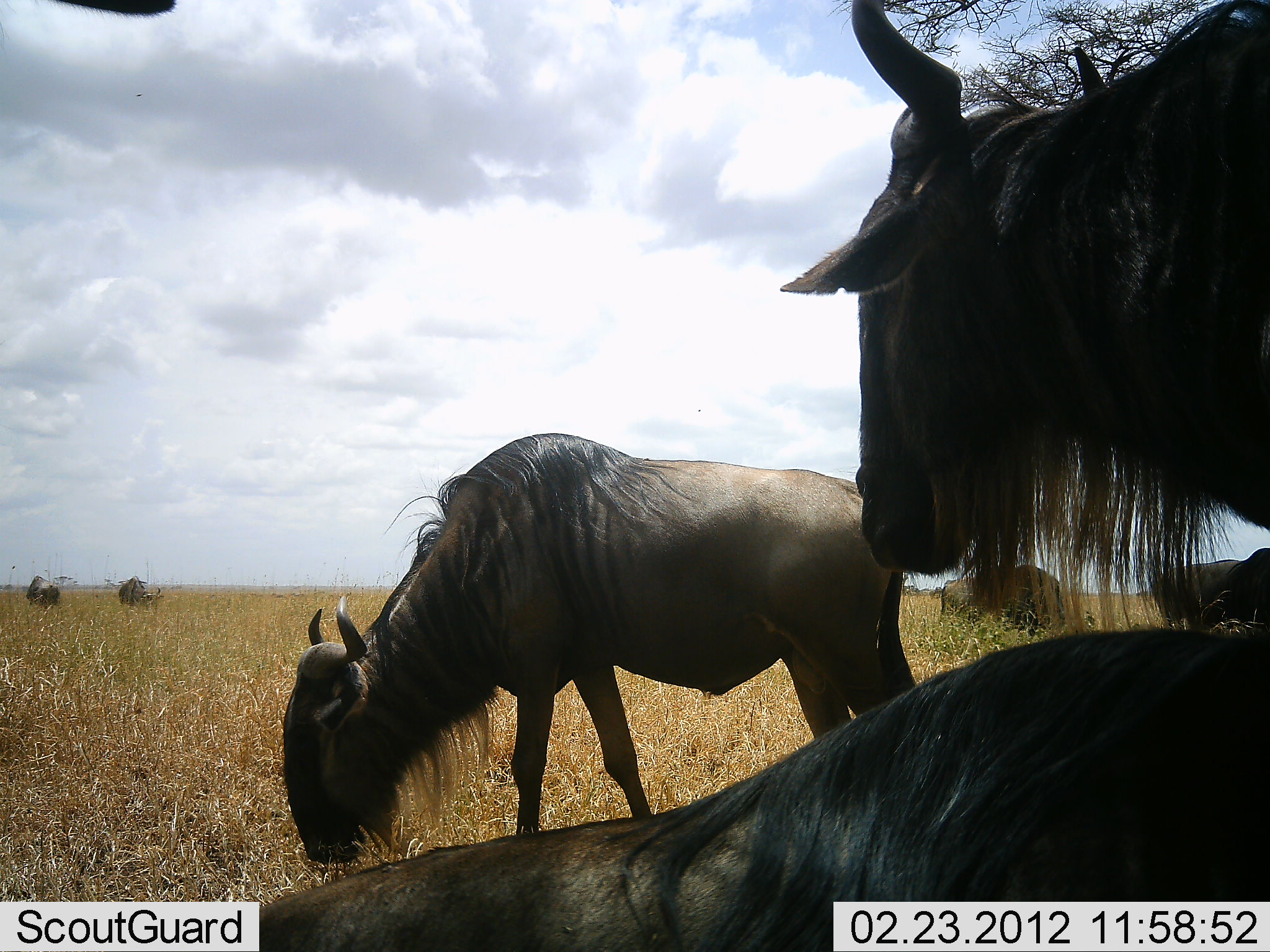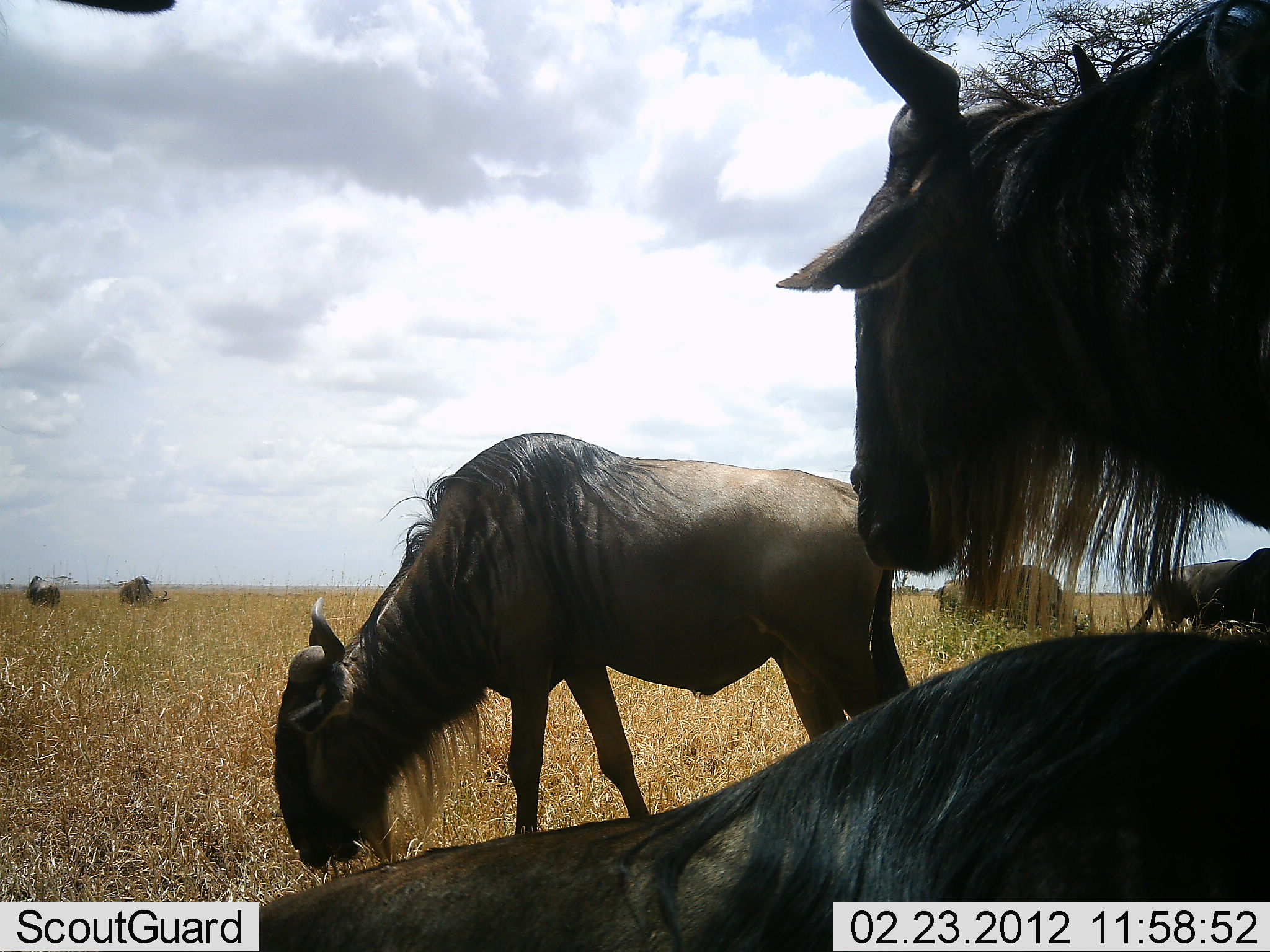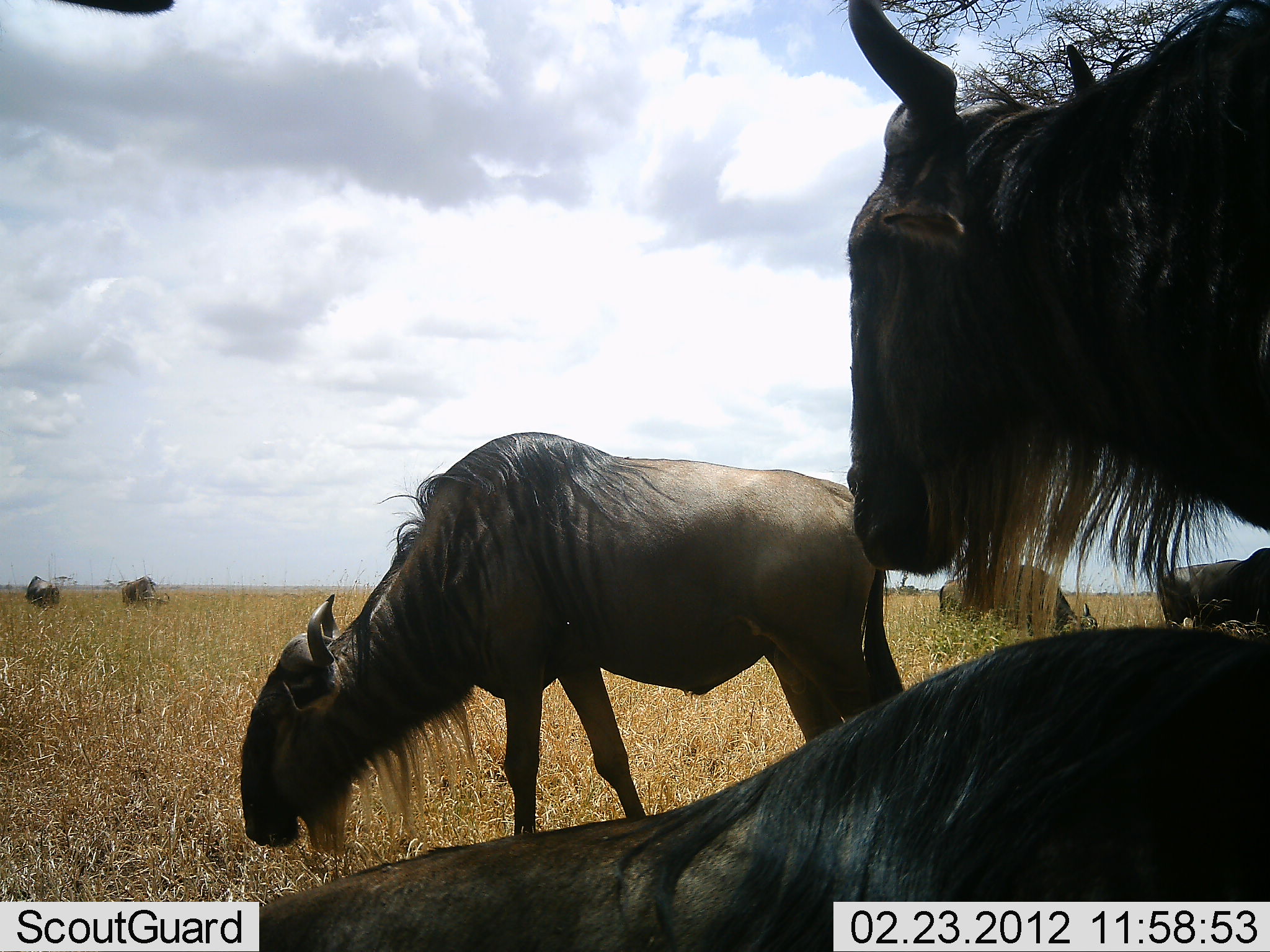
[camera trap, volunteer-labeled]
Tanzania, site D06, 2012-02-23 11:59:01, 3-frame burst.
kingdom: Animalia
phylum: Chordata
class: Mammalia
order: Artiodactyla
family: Bovidae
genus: Connochaetes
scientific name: Connochaetes taurinus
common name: blue wildebeest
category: wildebeest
Wildebeest (blue wildebeest) (Connochaetes taurinus), count 7. Behavior (volunteer vote fractions): standing 65%, resting 47%, moving 6%, interacting 6%. Young present (vote fraction): 6%. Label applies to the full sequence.